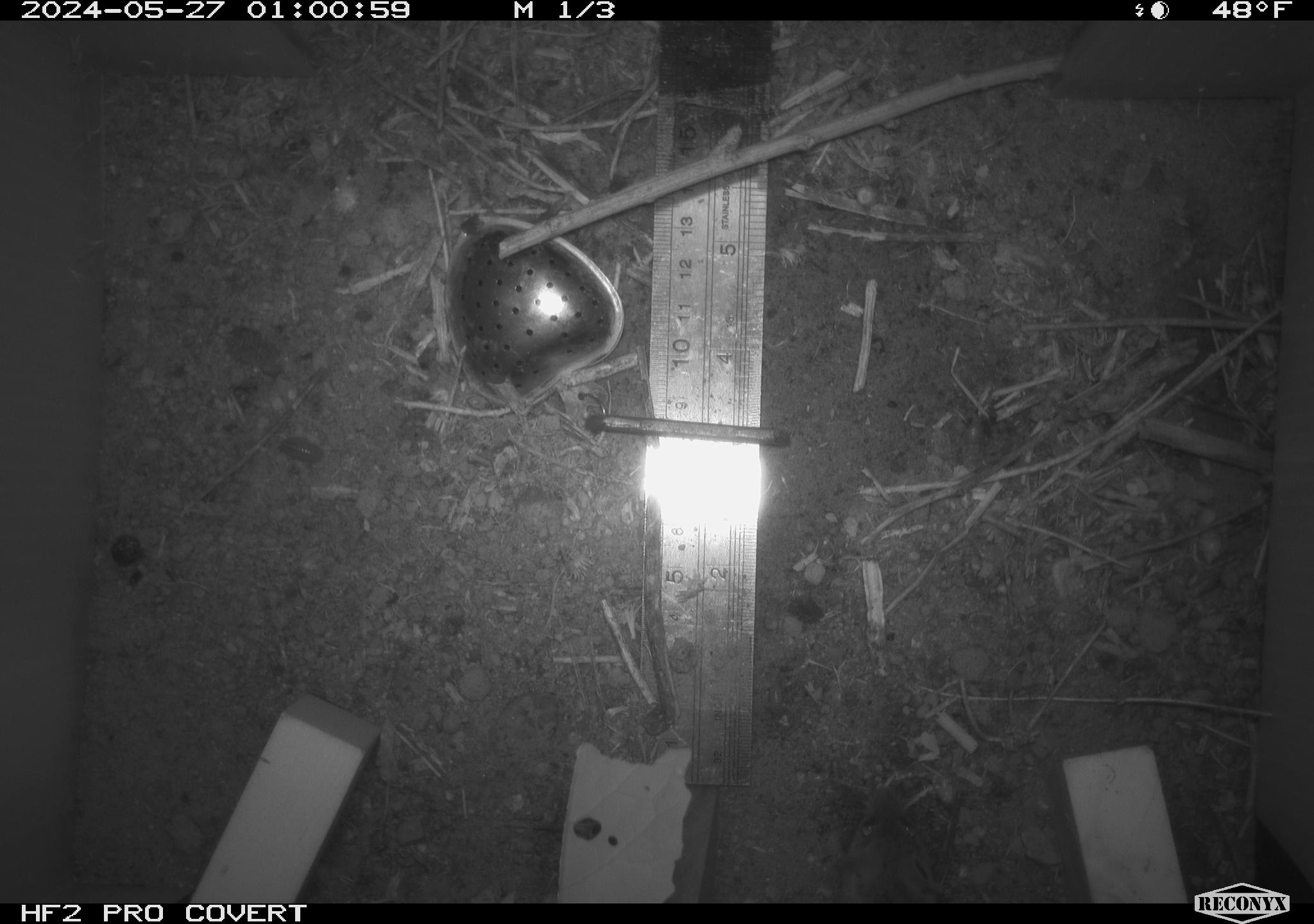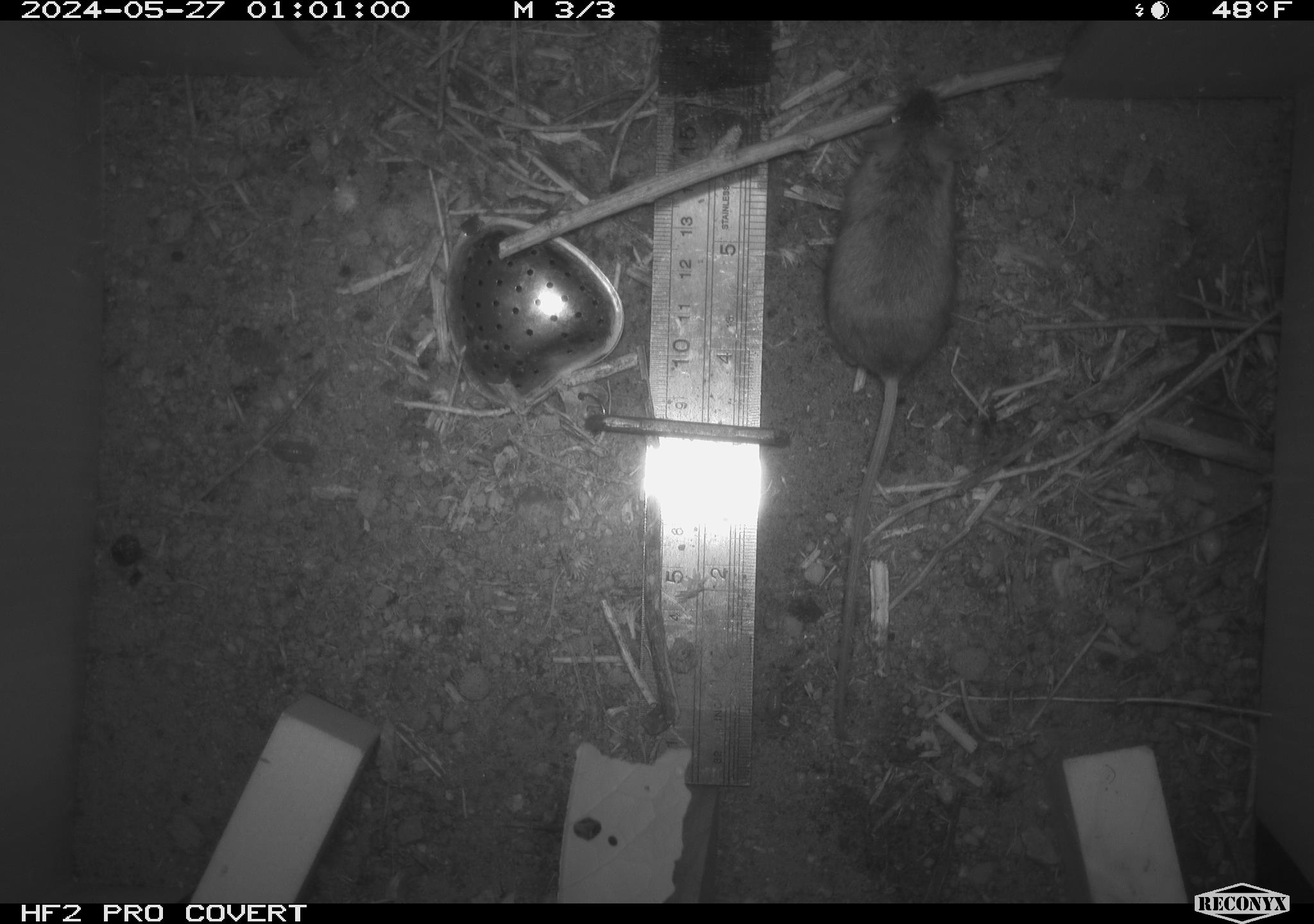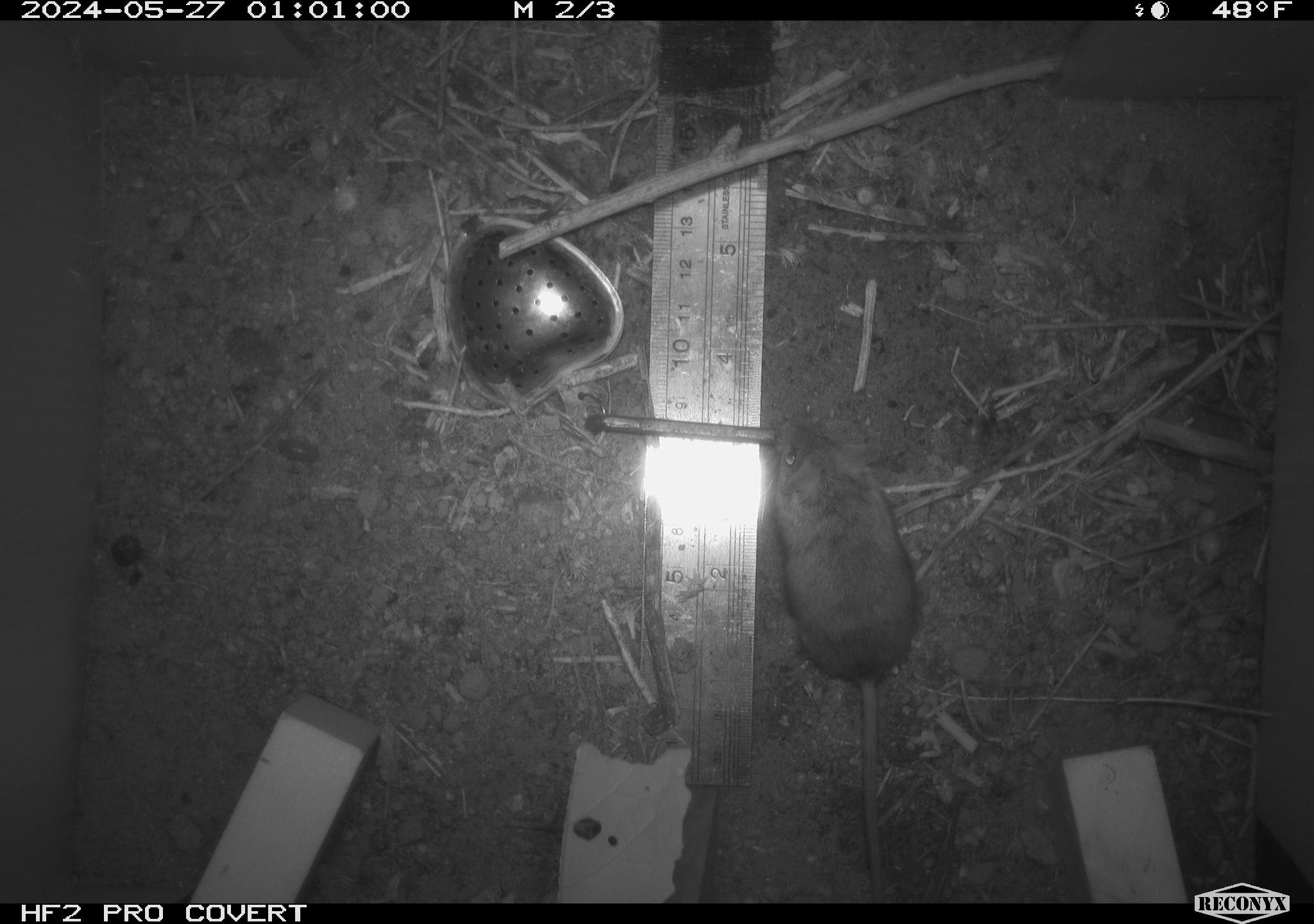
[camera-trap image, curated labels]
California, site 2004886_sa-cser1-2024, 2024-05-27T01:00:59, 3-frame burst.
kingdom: Animalia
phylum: Chordata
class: Mammalia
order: Rodentia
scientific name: Rodentia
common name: rodent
Rodent (Rodentia).